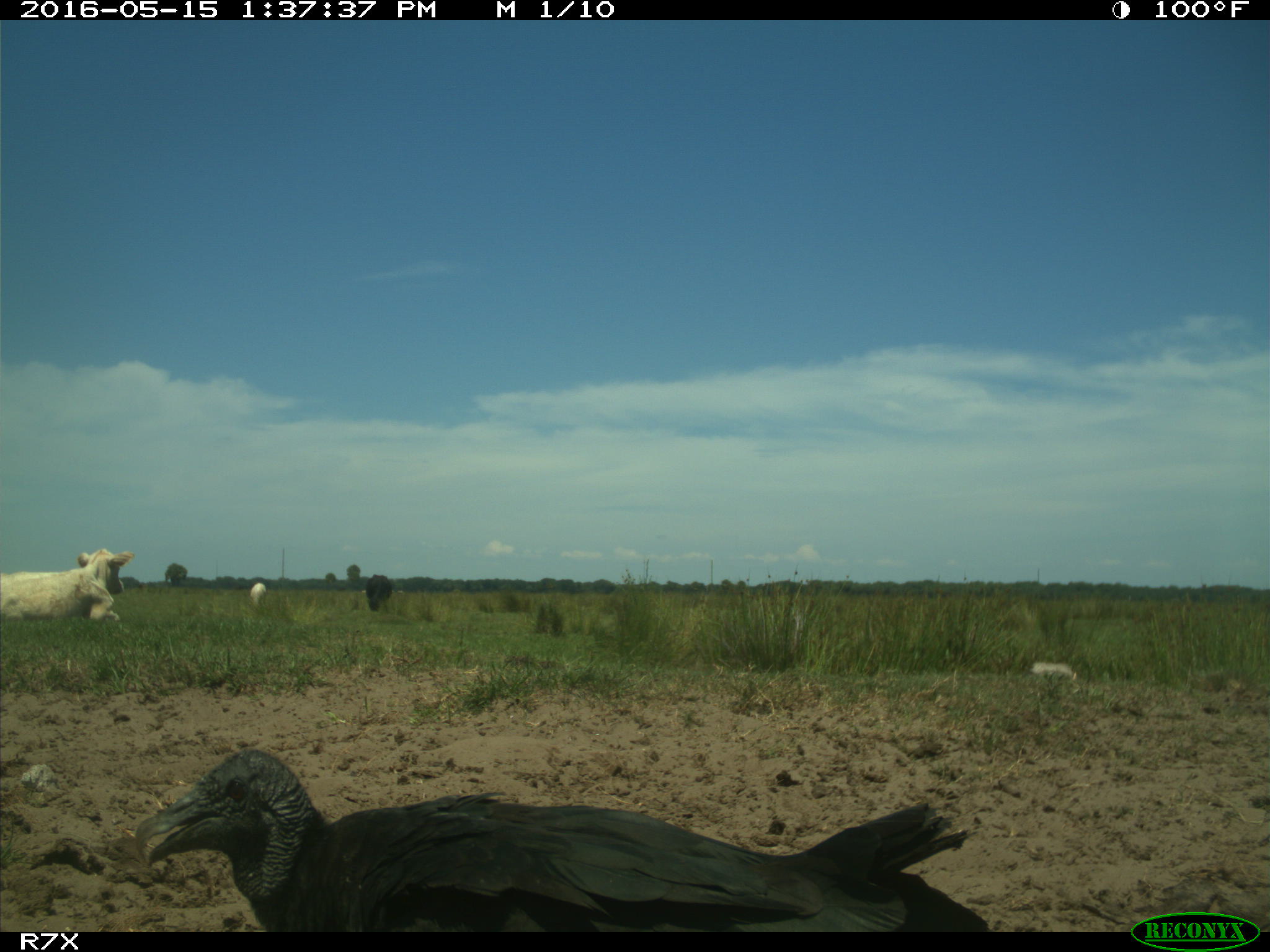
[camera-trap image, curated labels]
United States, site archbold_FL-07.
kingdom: Animalia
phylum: Chordata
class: Mammalia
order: Artiodactyla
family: Bovidae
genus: Bos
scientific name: Bos taurus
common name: domestic cow